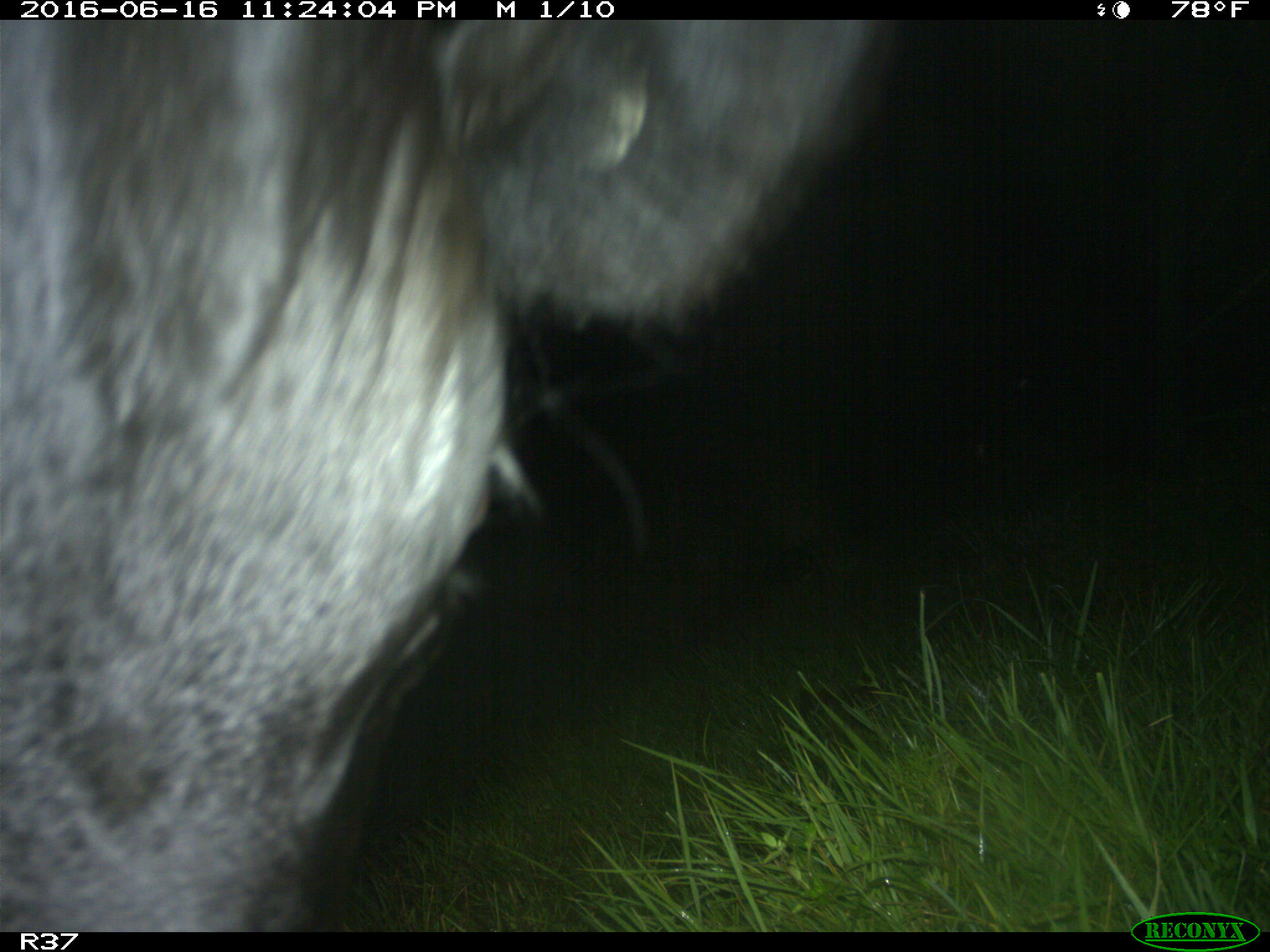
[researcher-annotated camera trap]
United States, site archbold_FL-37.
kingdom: Animalia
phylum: Chordata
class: Mammalia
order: Artiodactyla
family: Bovidae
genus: Bos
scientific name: Bos taurus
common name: domestic cow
Bos taurus (domestic cow).